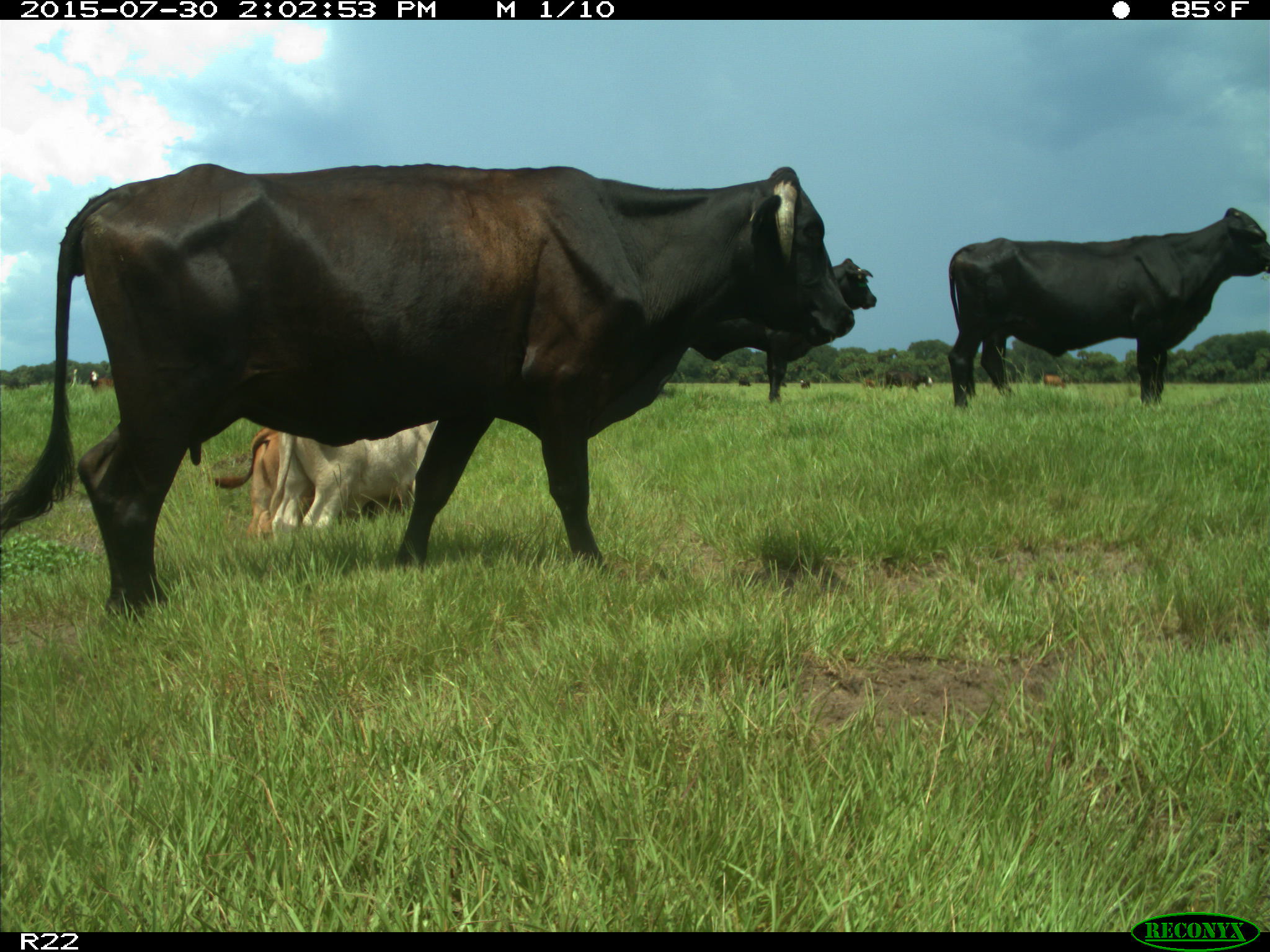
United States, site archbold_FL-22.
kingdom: Animalia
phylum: Chordata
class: Mammalia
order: Artiodactyla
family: Bovidae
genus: Bos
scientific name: Bos taurus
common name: domestic cow